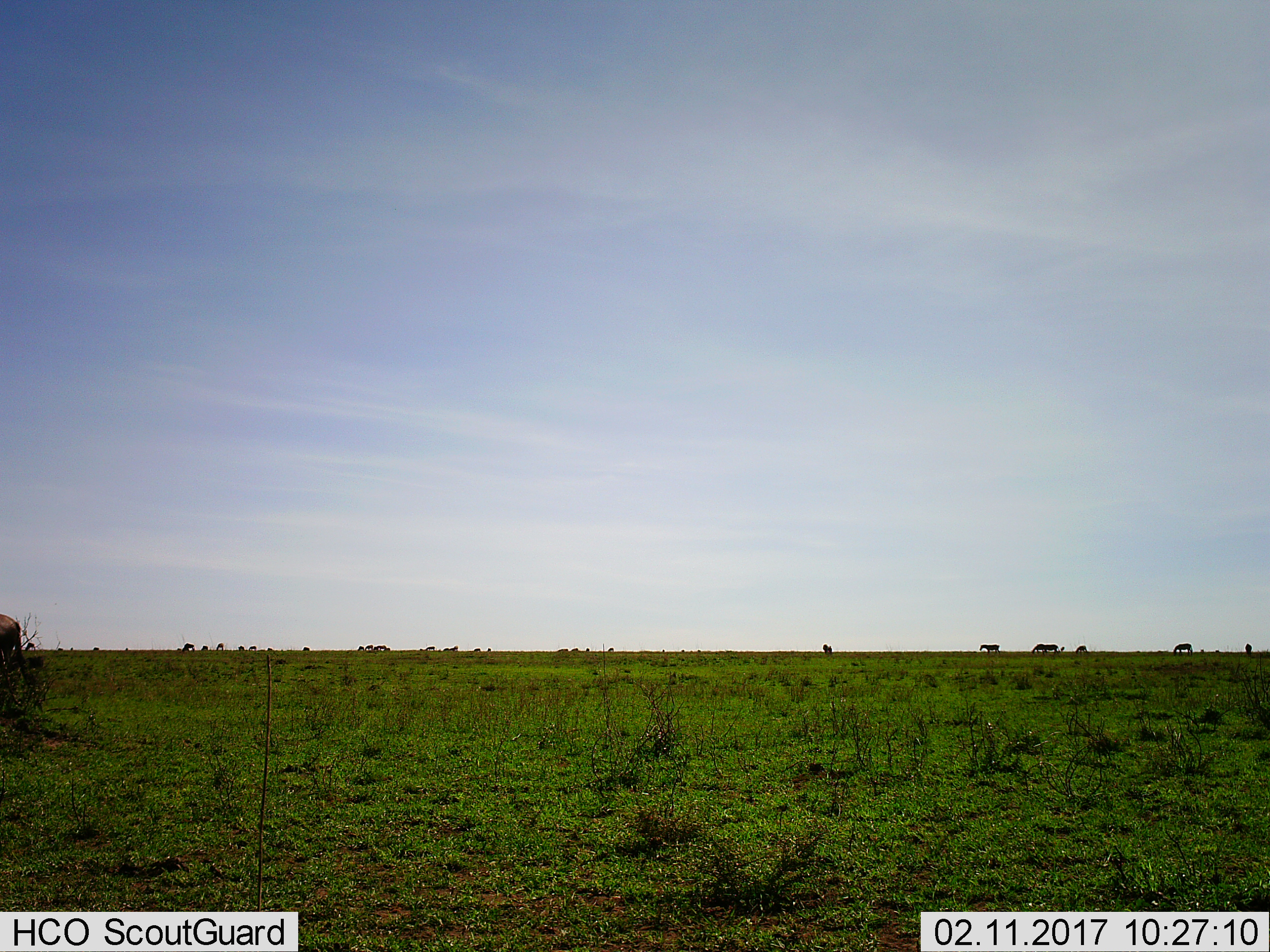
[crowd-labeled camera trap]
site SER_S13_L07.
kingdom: Animalia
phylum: Chordata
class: Mammalia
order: Perissodactyla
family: Equidae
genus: Equus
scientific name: Equus quagga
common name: plains zebra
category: zebraplains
Zebraplains (plains zebra) (Equus quagga), count 11-50. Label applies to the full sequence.